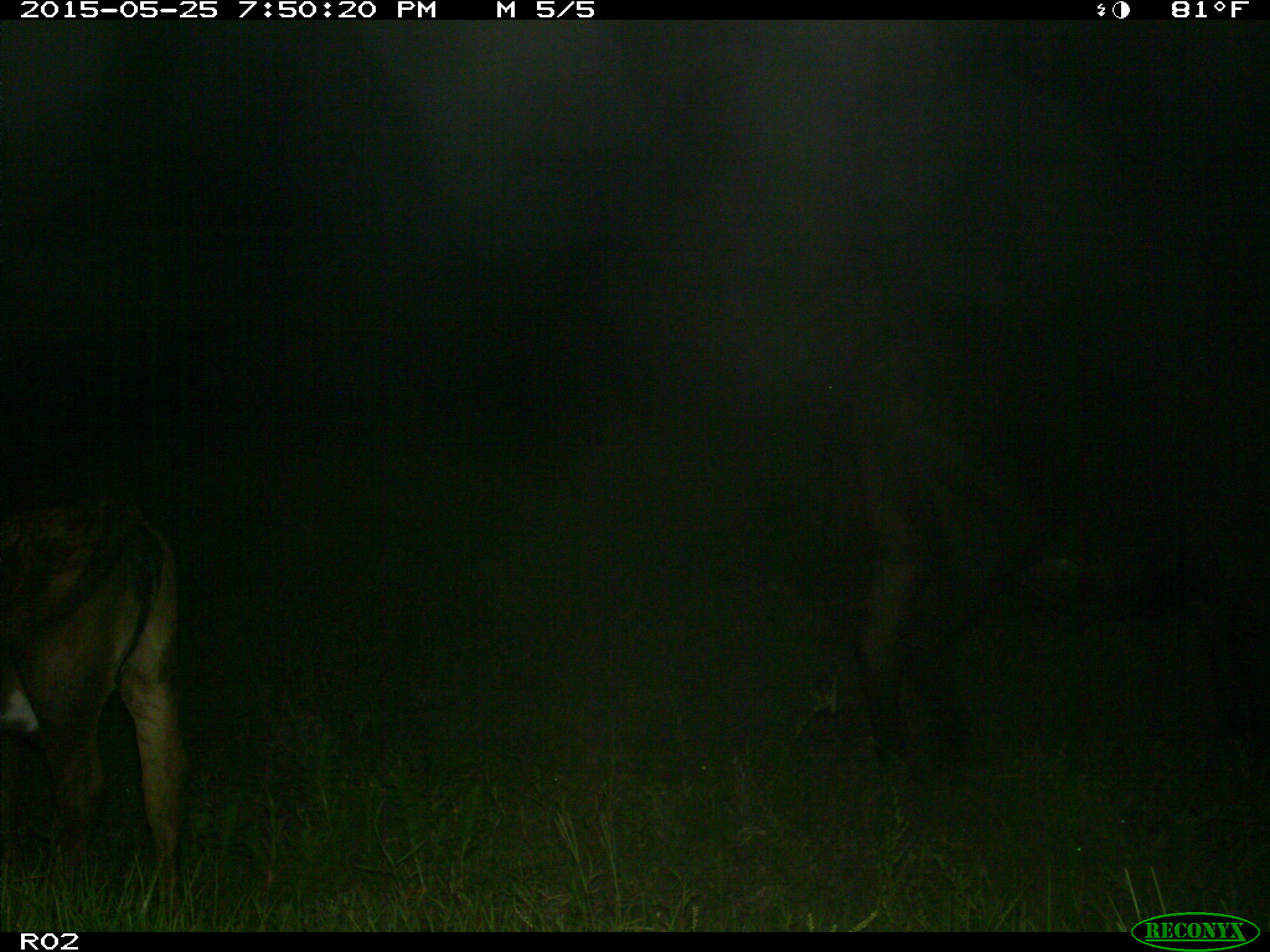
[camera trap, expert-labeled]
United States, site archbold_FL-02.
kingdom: Animalia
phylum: Chordata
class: Mammalia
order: Artiodactyla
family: Bovidae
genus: Bos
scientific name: Bos taurus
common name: domestic cow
Bos taurus (domestic cow).